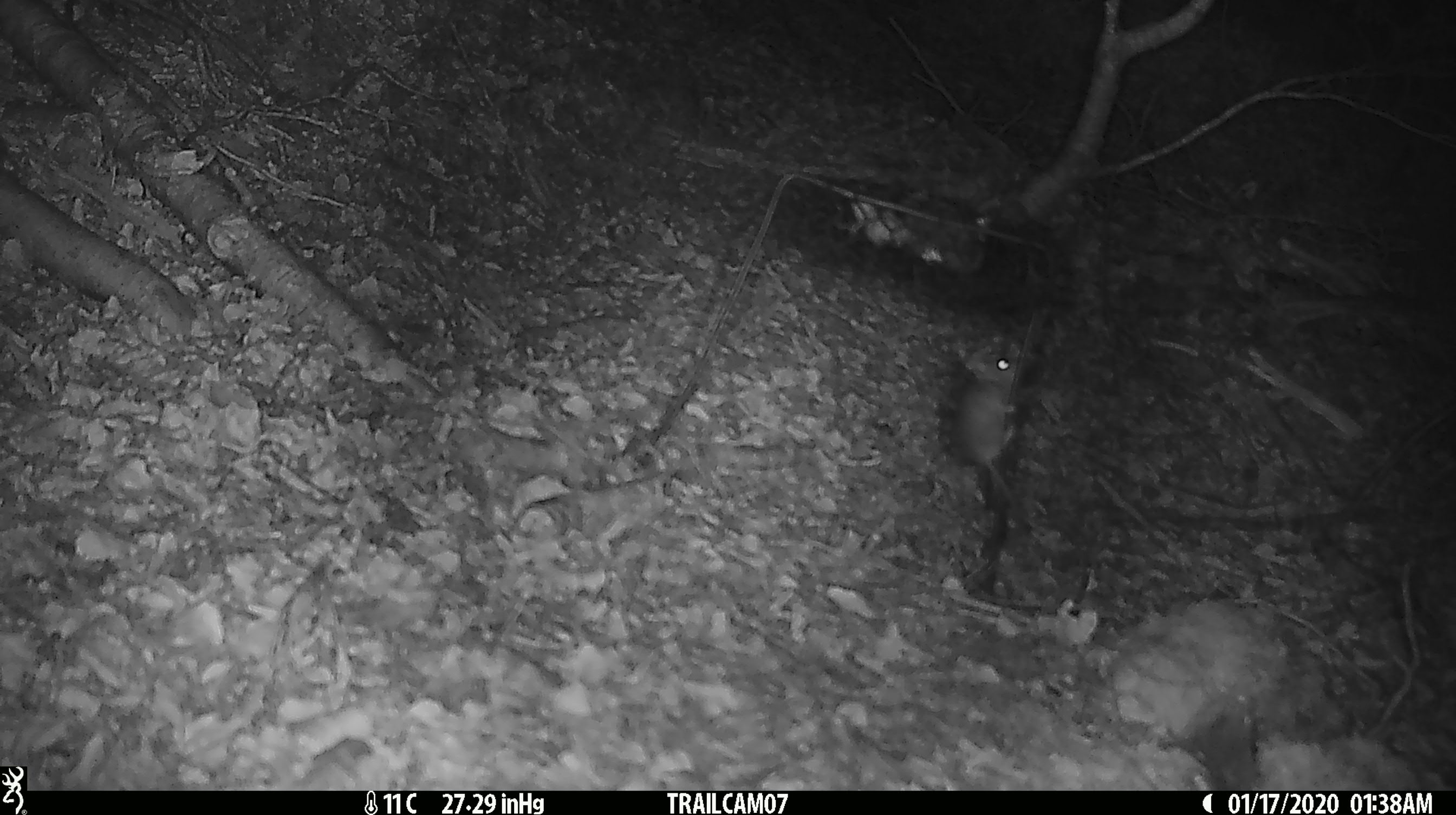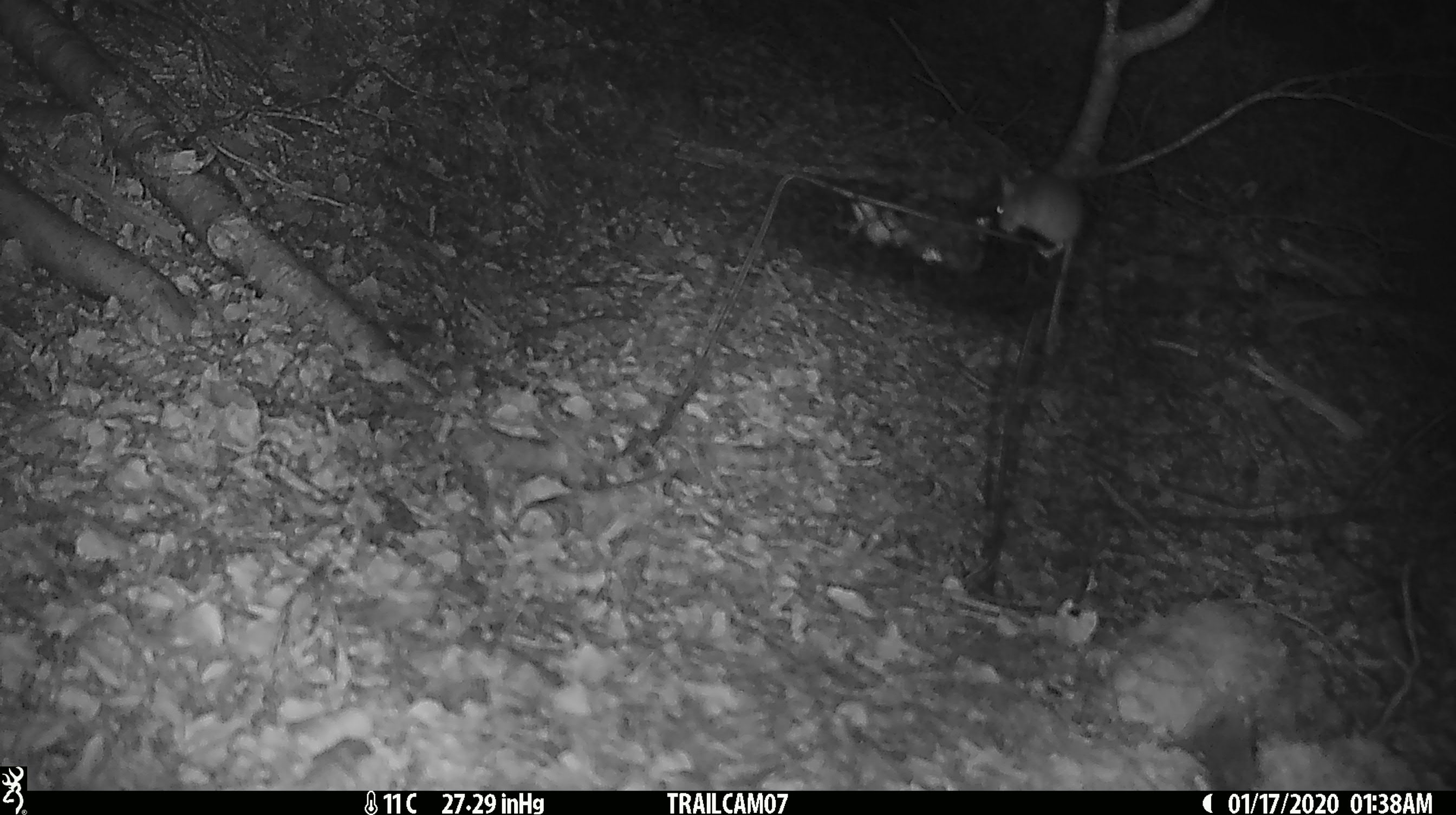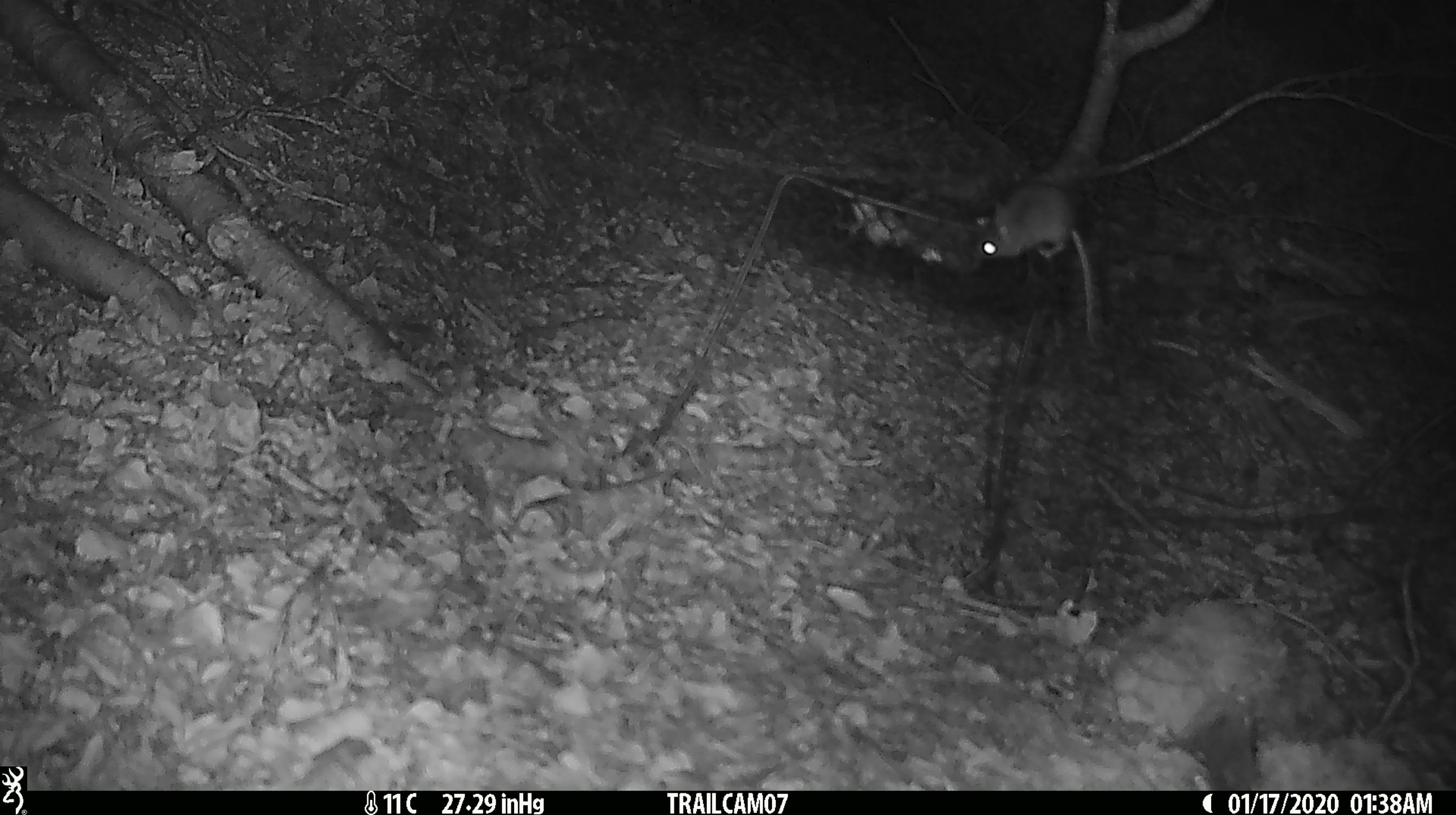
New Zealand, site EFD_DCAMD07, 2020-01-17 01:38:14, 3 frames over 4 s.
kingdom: Animalia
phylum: Chordata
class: Mammalia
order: Rodentia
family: Muridae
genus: Mus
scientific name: Mus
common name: mouse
Mouse (Mus).